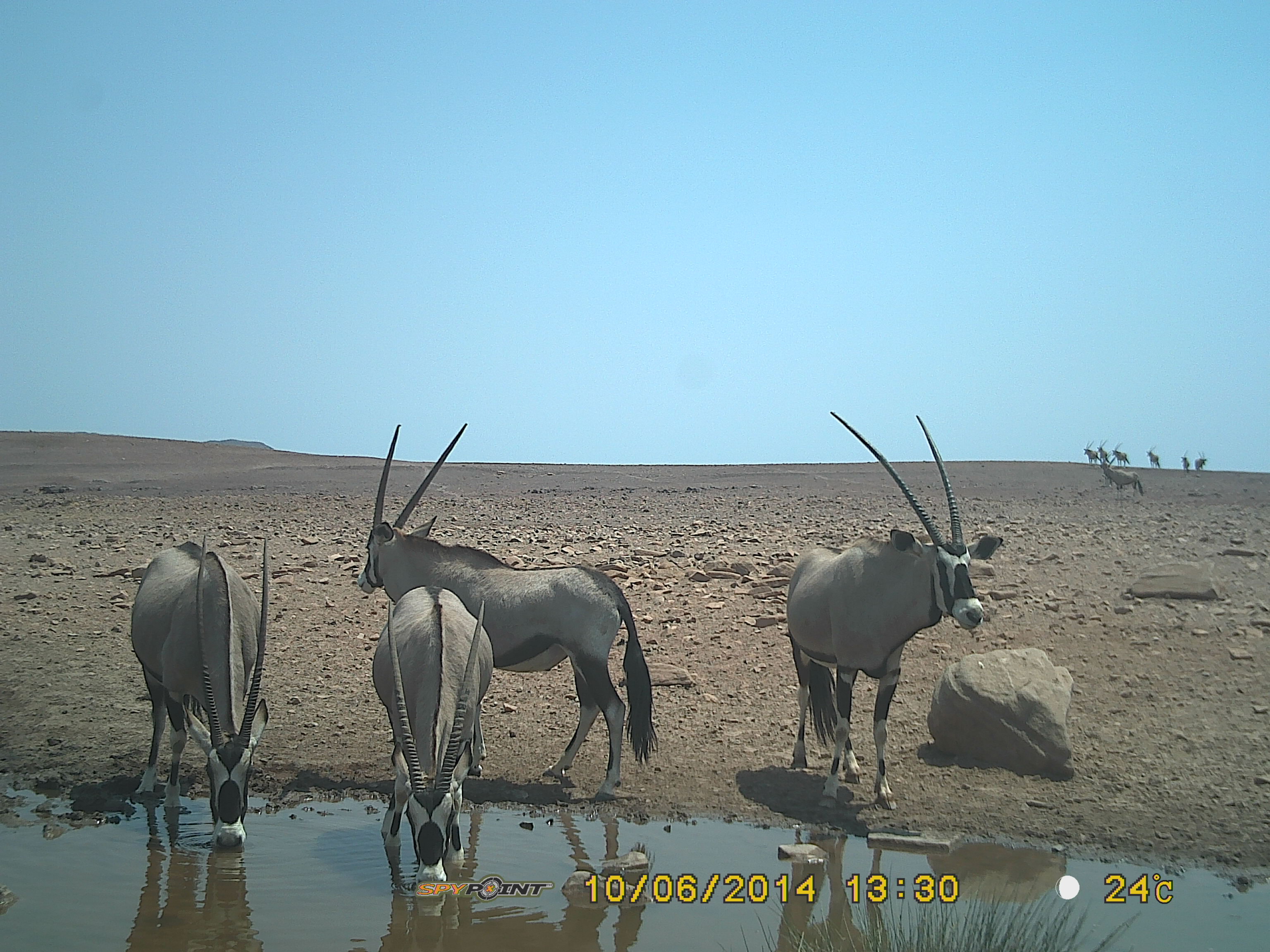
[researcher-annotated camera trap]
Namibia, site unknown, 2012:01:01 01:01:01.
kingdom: Animalia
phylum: Chordata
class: Mammalia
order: Artiodactyla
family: Bovidae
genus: Oryx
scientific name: Oryx gazella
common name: gemsbok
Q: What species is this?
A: Oryx gazella (gemsbok).